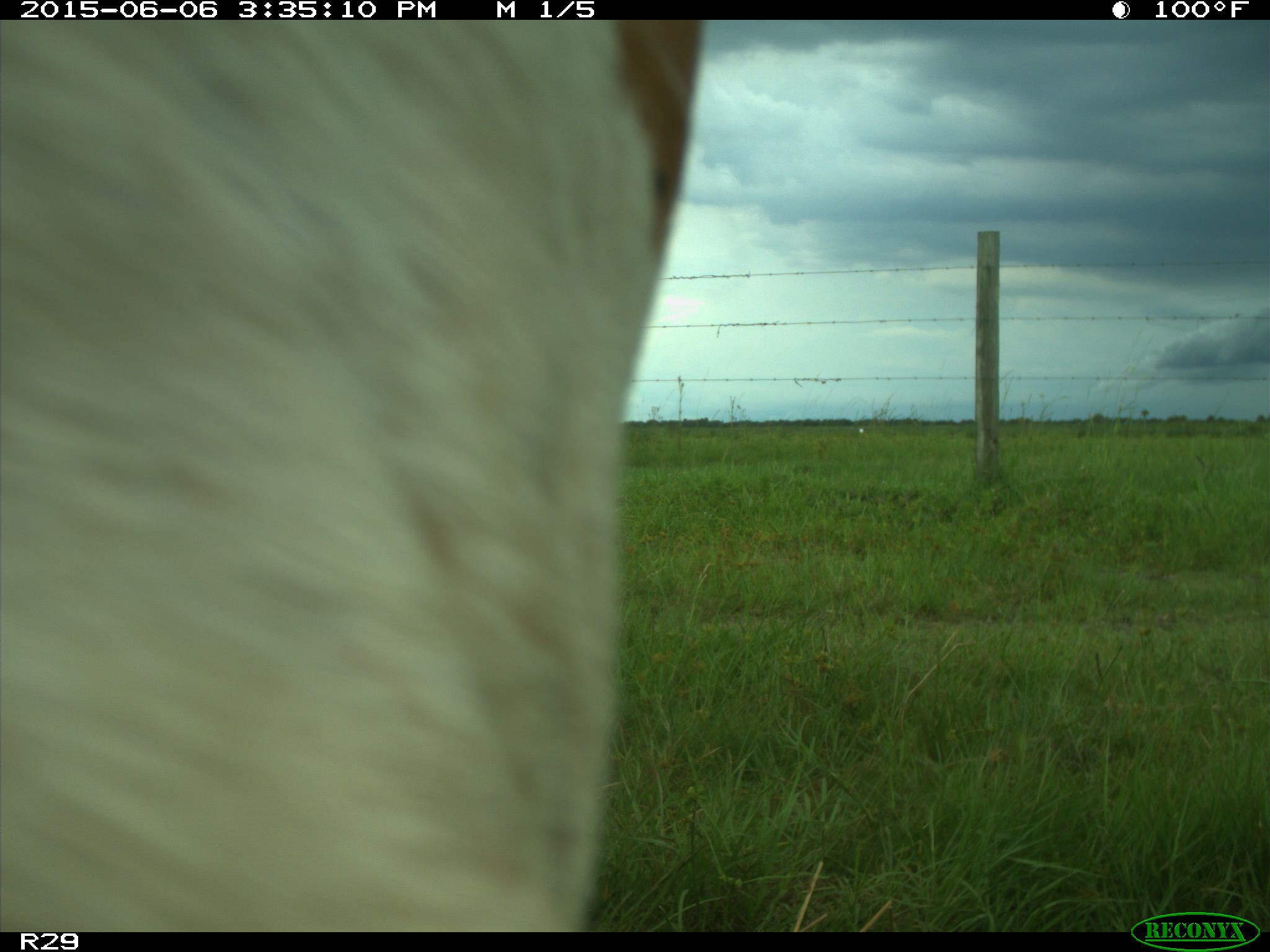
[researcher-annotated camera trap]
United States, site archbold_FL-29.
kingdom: Animalia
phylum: Chordata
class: Mammalia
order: Artiodactyla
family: Bovidae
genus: Bos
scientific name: Bos taurus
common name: domestic cow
Bos taurus (domestic cow).